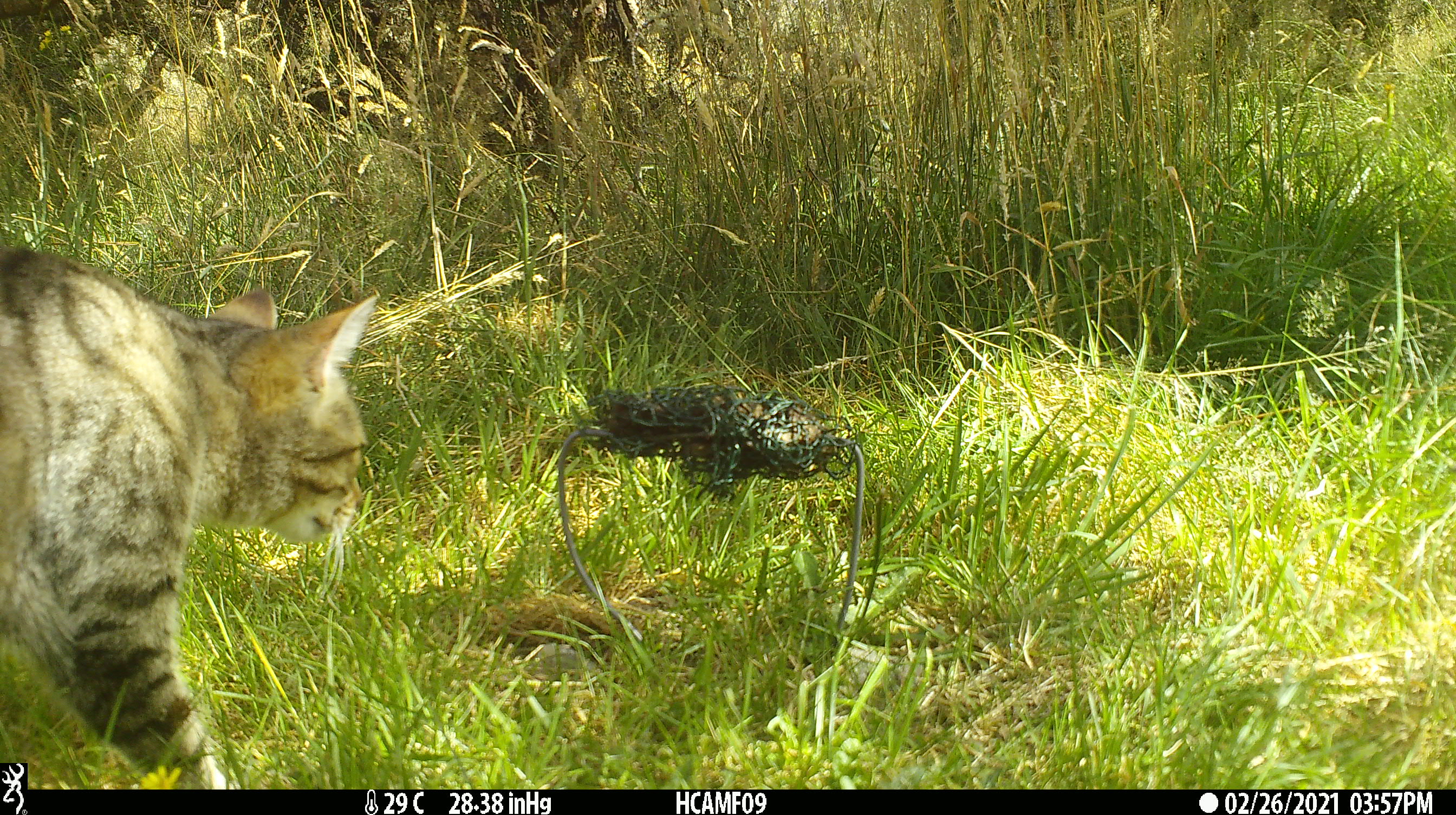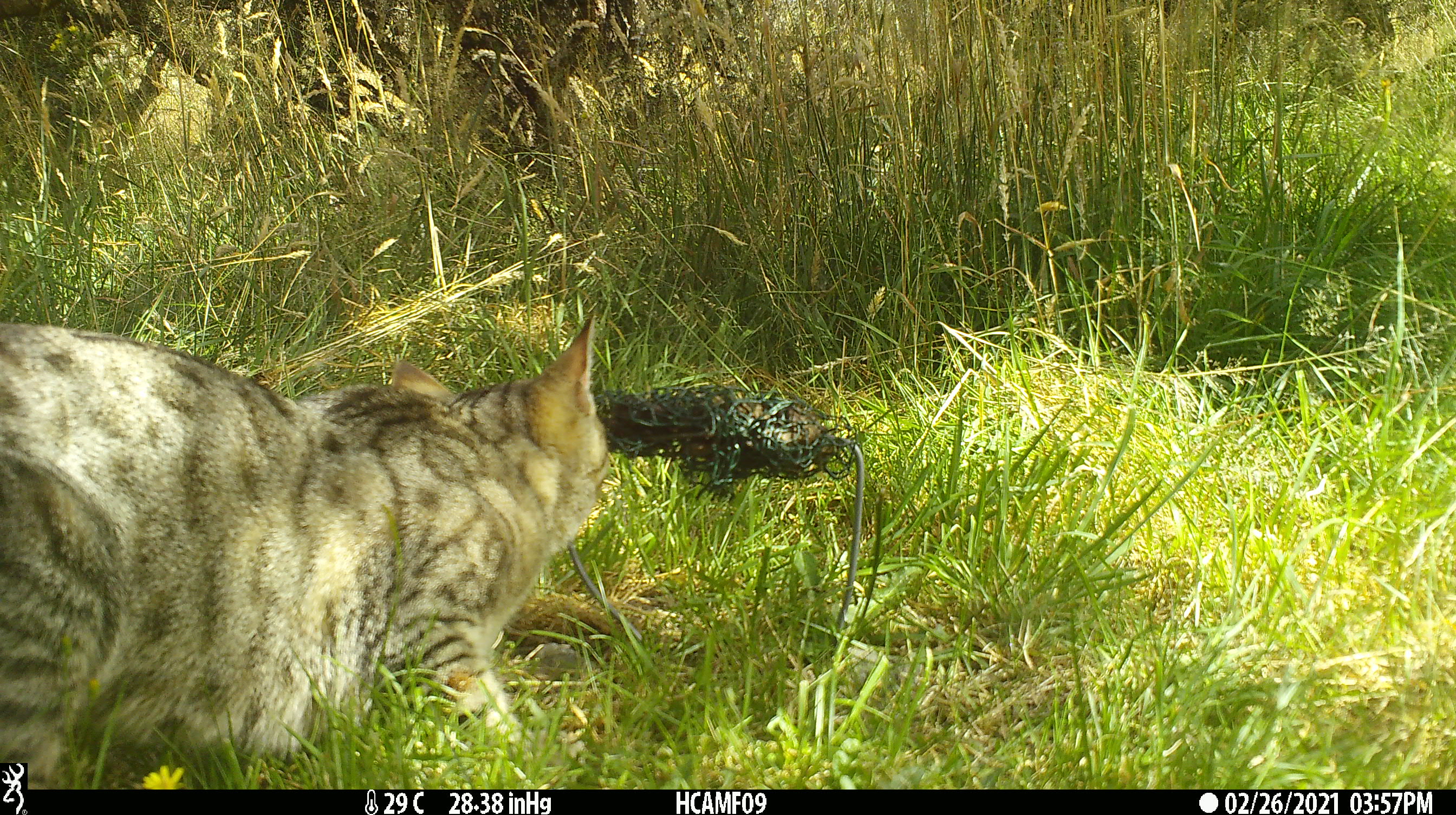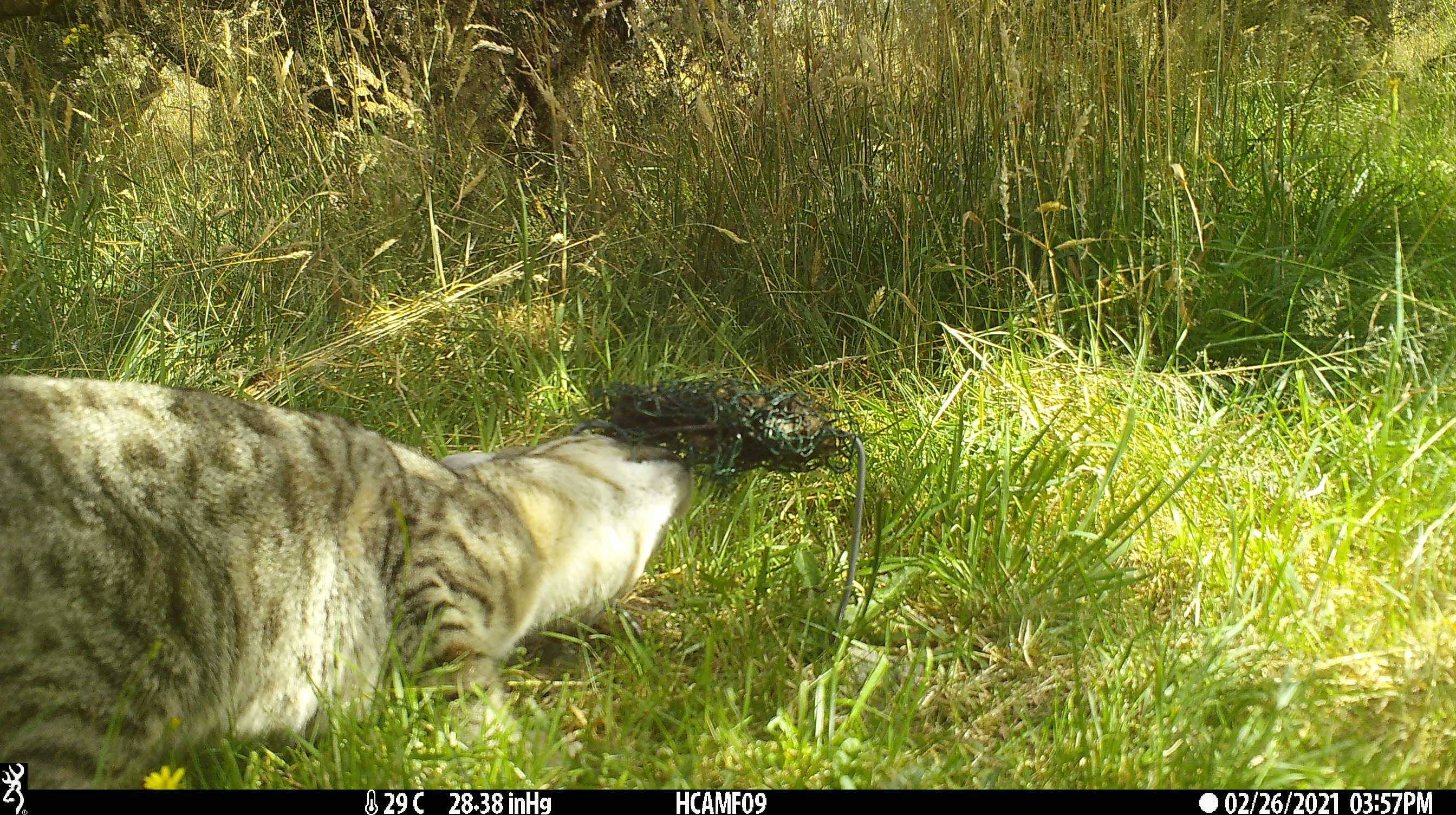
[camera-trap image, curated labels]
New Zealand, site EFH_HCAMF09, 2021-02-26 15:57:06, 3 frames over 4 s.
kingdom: Animalia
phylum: Chordata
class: Mammalia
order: Carnivora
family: Felidae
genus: Felis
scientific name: Felis catus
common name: domestic cat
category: cat